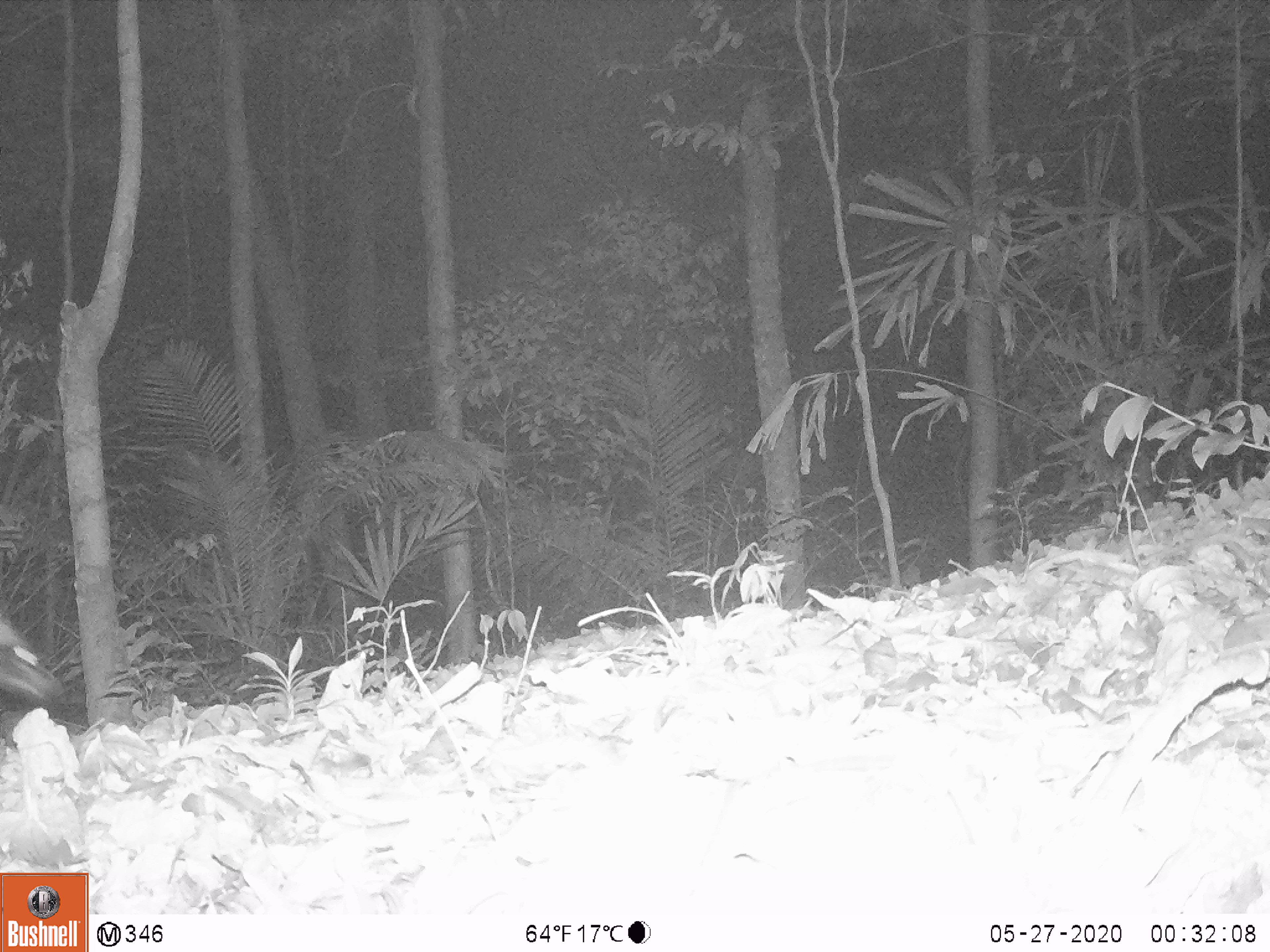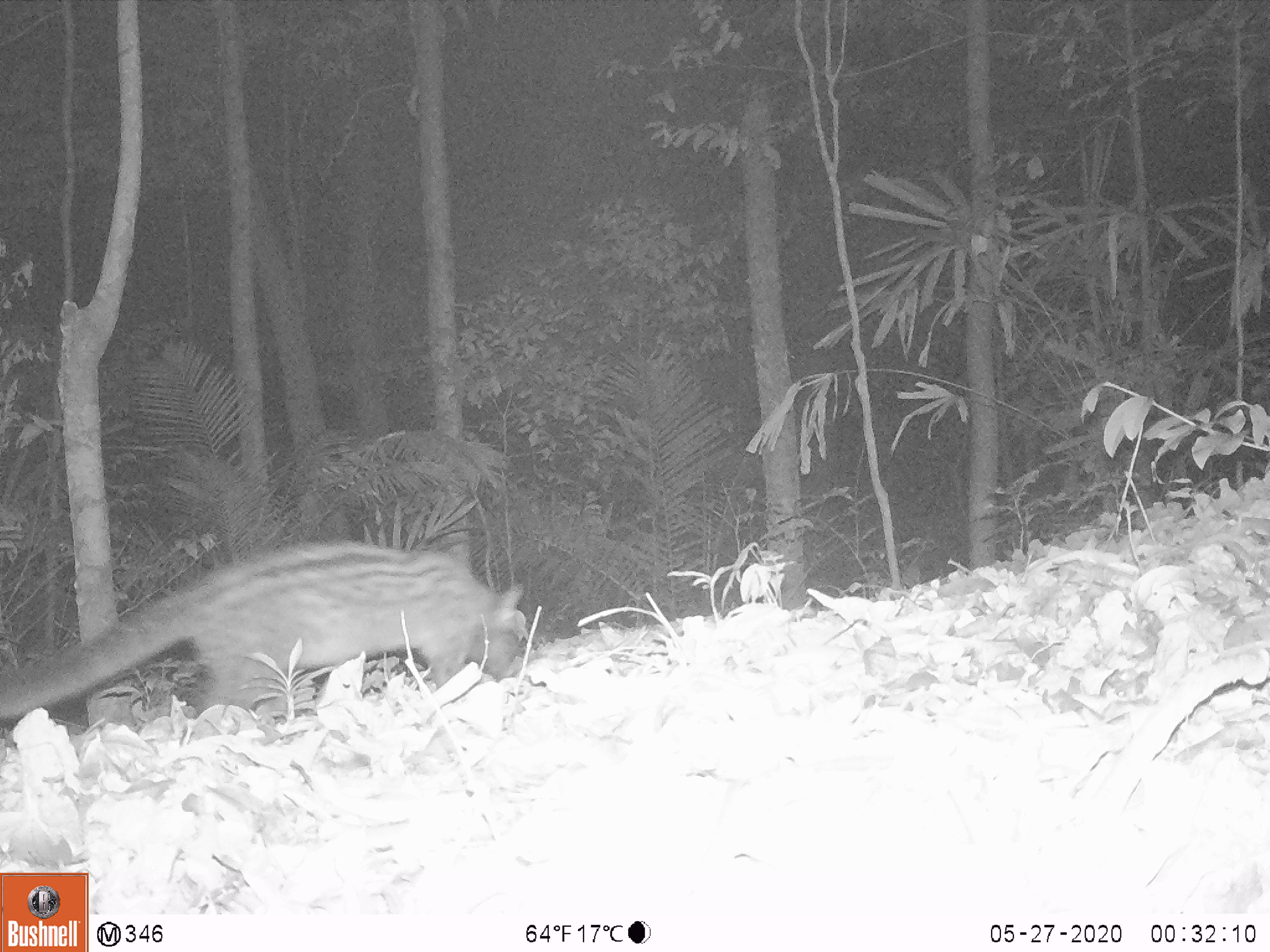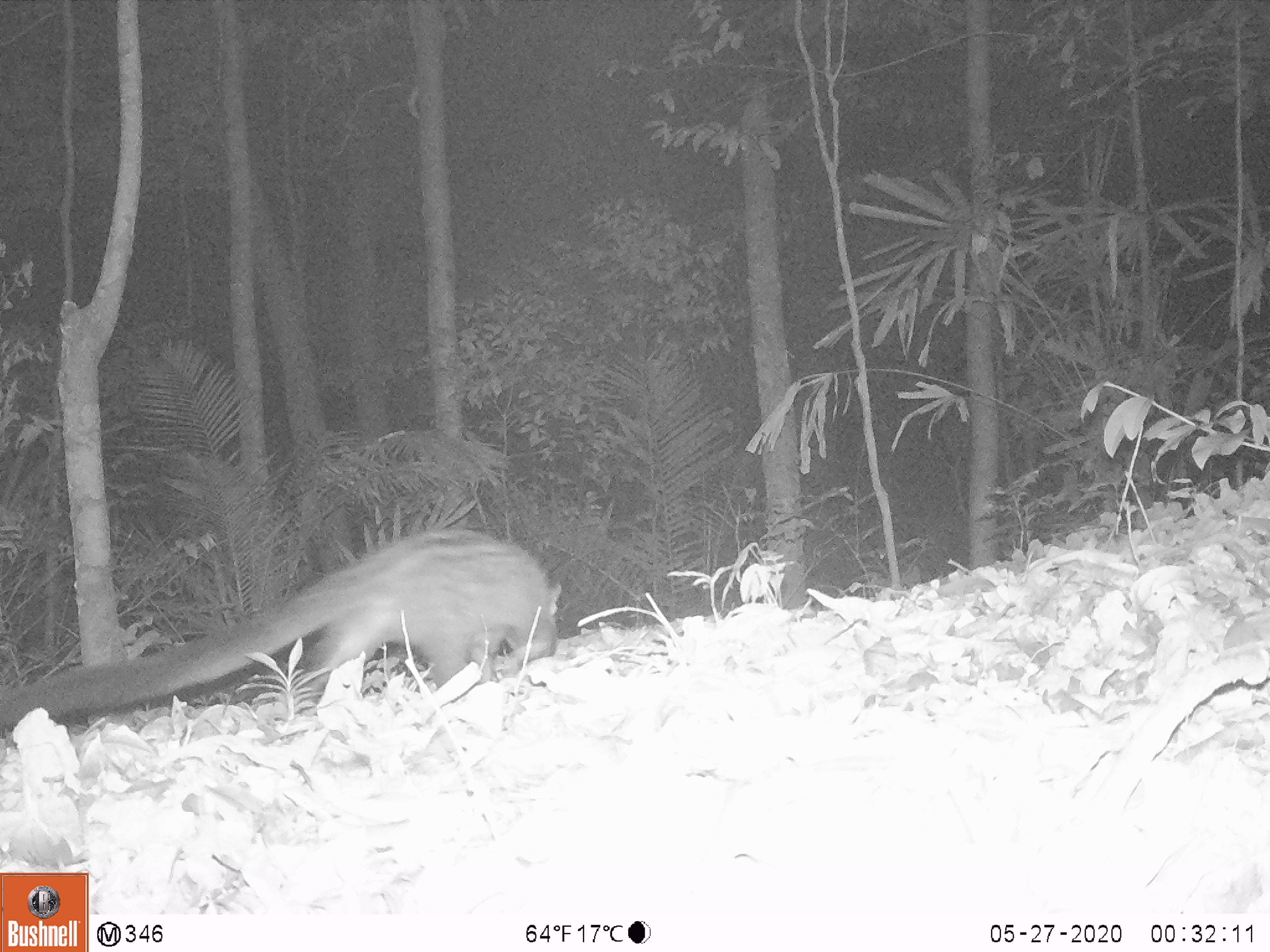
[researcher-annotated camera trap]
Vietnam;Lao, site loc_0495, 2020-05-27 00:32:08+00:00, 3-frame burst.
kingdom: Animalia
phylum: Chordata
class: Mammalia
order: Carnivora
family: Viverridae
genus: Paradoxurus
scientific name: Paradoxurus hermaphroditus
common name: common palm civet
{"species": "common palm civet (Paradoxurus hermaphroditus)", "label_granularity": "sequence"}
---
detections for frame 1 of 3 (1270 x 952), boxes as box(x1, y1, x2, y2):
common palm civet: box(0, 607, 63, 701)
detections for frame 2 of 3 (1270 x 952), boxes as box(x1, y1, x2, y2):
common palm civet: box(0, 539, 523, 719)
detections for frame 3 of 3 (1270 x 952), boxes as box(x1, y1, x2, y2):
common palm civet: box(0, 527, 561, 727)